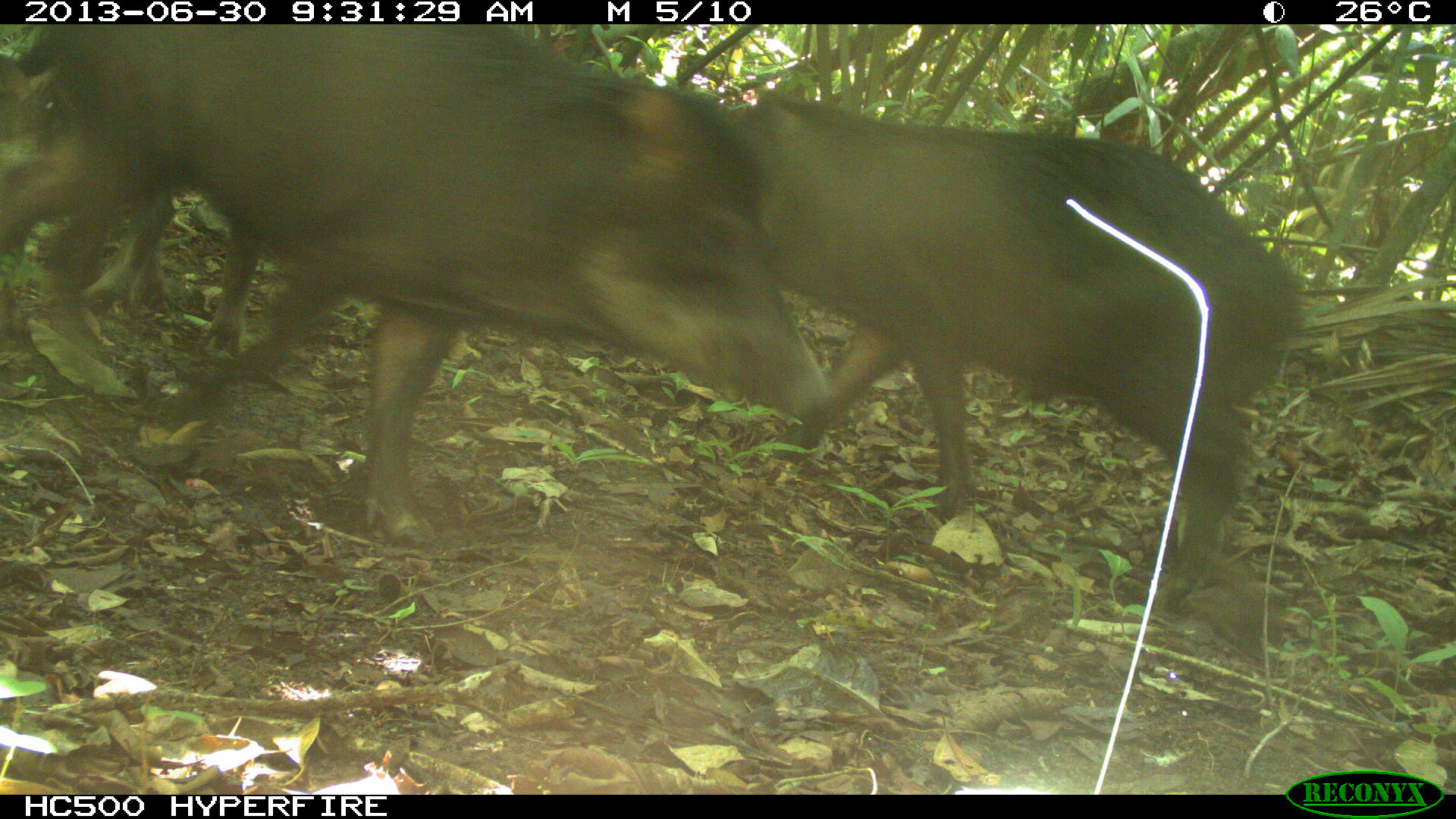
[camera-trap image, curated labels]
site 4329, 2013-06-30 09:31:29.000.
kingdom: Animalia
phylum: Chordata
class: Mammalia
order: Artiodactyla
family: Tayassuidae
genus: Tayassu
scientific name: Tayassu pecari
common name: white-lipped peccary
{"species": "Tayassu pecari (white-lipped peccary)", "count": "3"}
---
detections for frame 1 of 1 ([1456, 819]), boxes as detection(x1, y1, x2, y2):
tayassu pecari: detection(0, 22, 831, 541); detection(732, 89, 1301, 618); detection(0, 55, 257, 347)